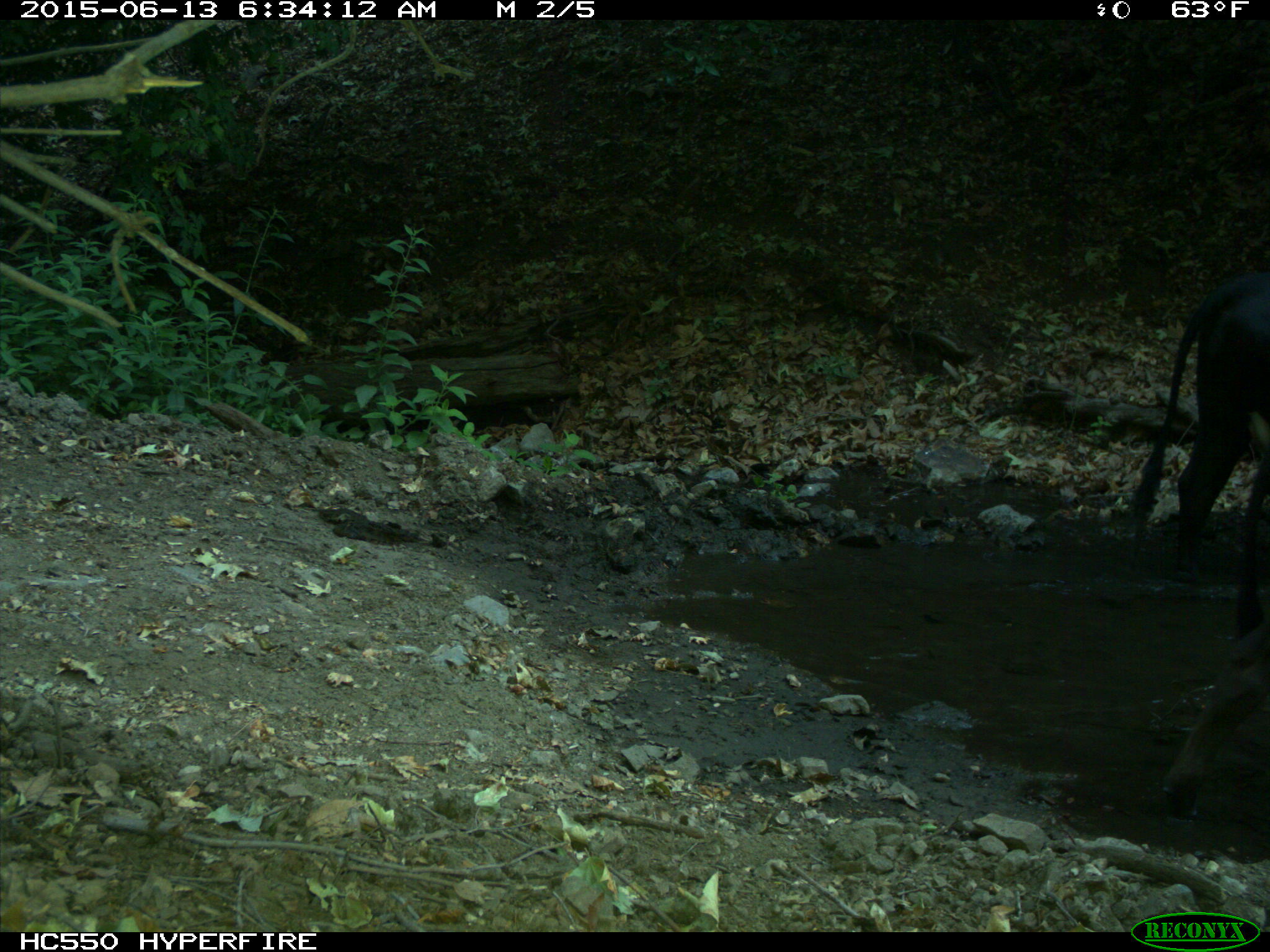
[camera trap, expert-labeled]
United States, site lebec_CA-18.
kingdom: Animalia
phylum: Chordata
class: Mammalia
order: Artiodactyla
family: Bovidae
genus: Bos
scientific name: Bos taurus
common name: domestic cow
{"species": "Bos taurus (domestic cow)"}